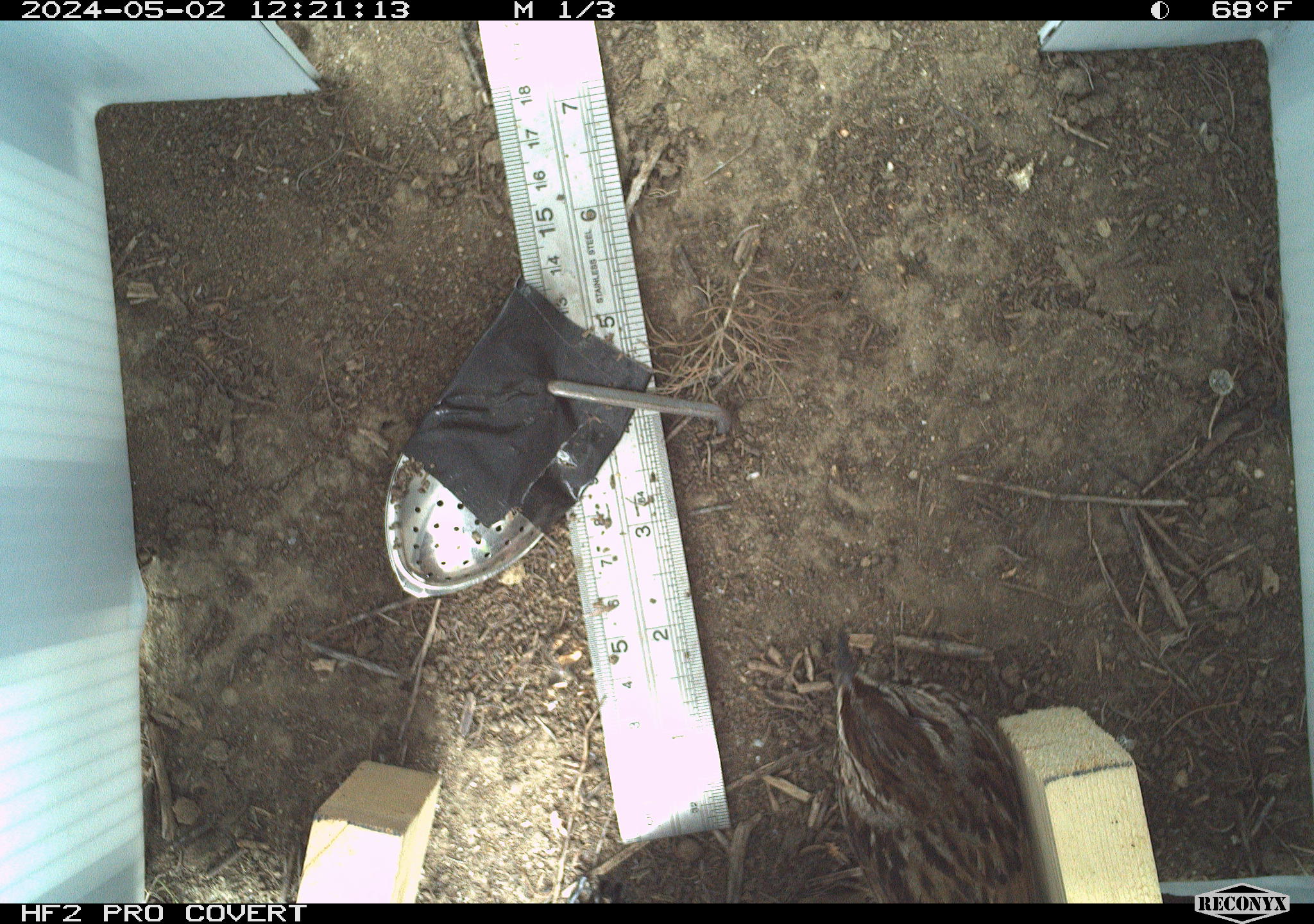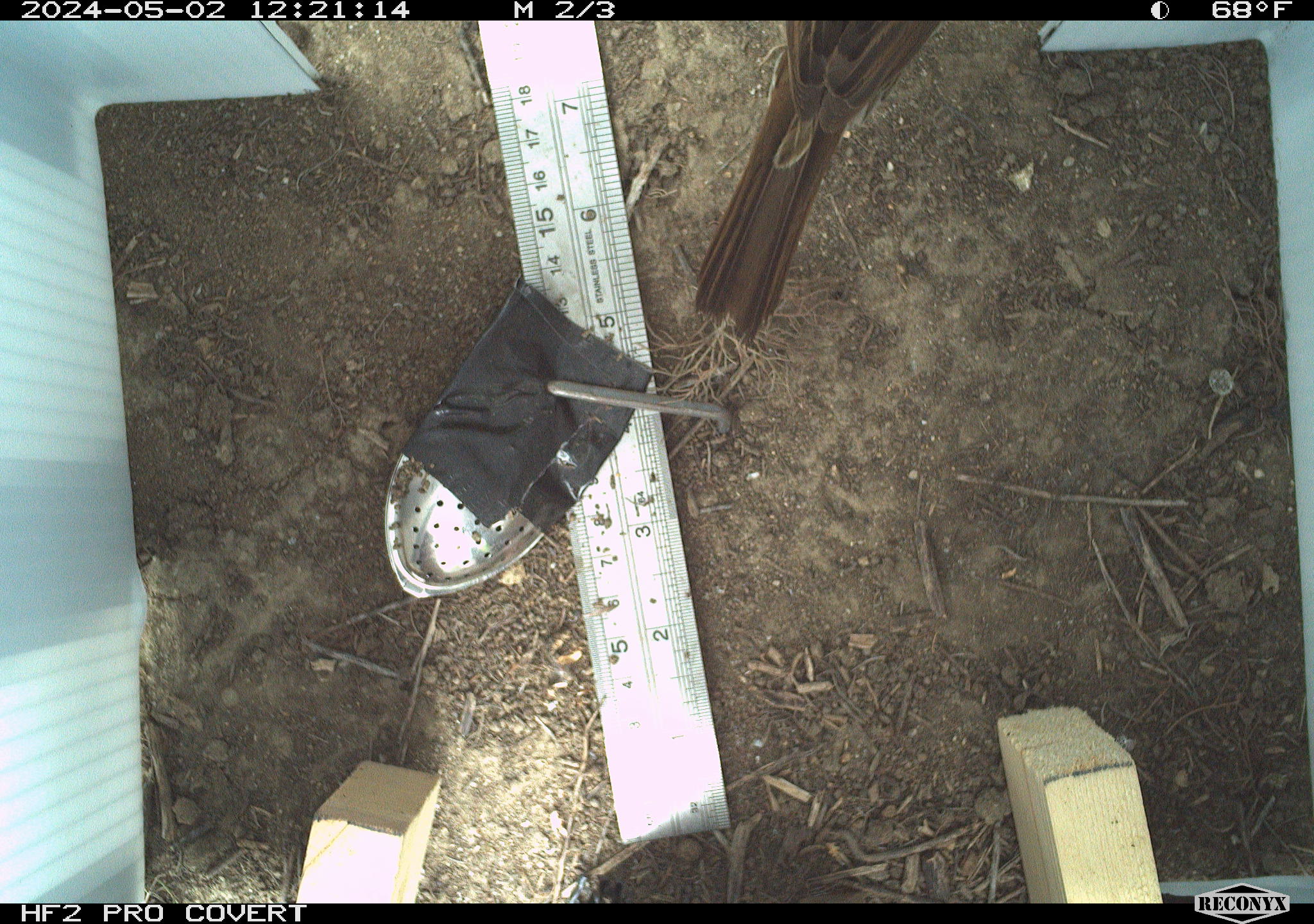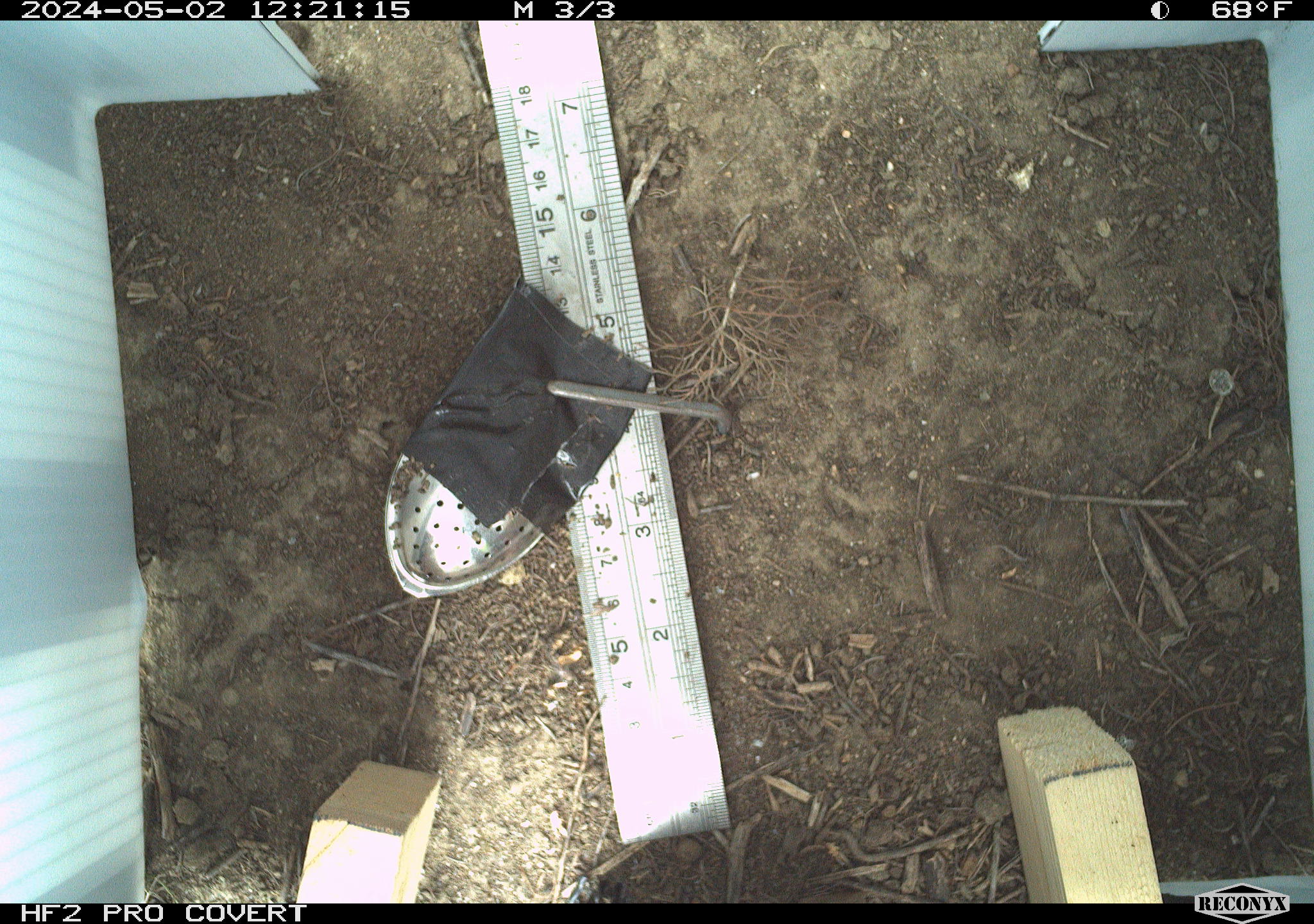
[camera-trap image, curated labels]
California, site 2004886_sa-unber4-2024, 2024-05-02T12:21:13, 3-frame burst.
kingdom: Animalia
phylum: Chordata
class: Aves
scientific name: Aves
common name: bird